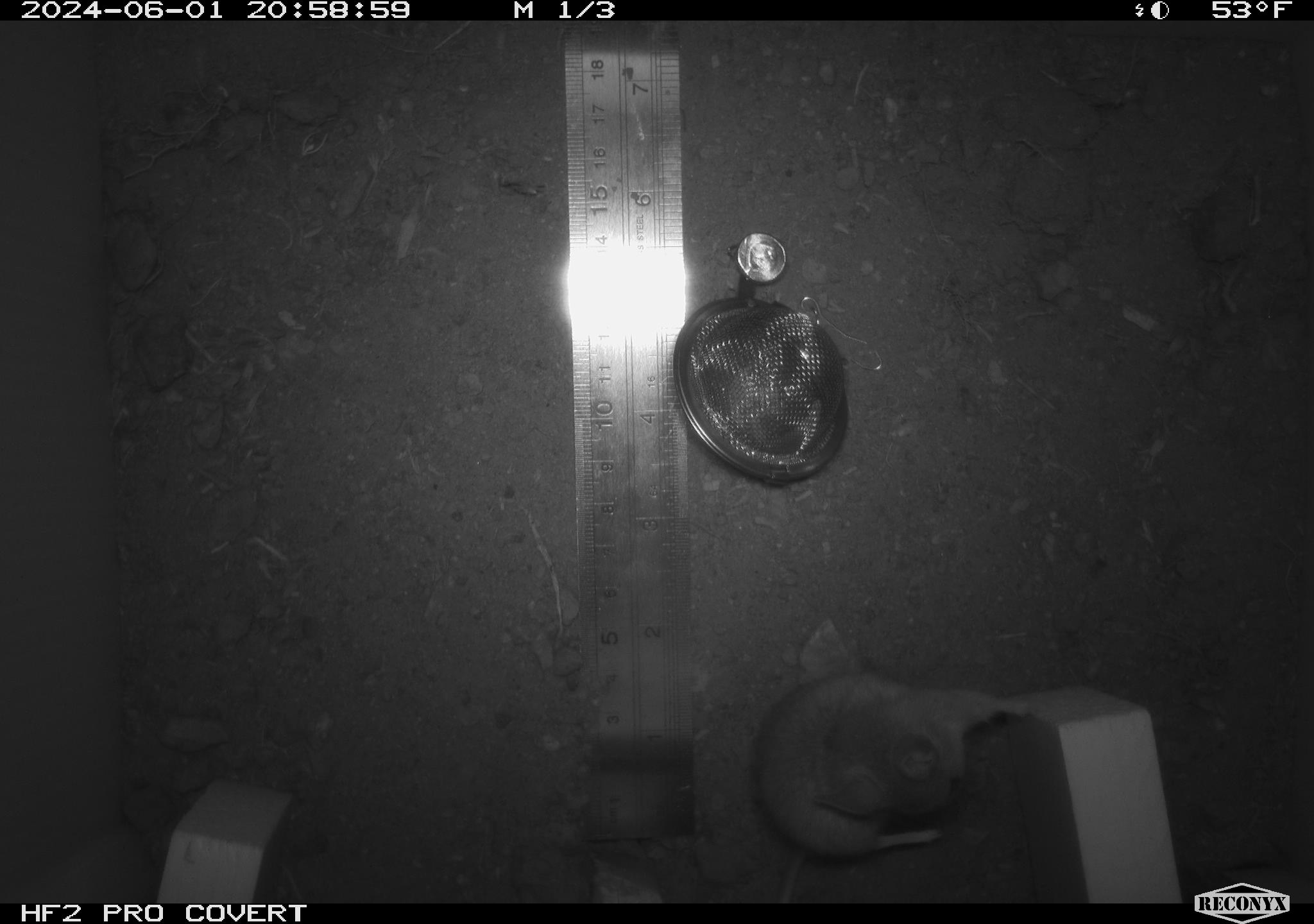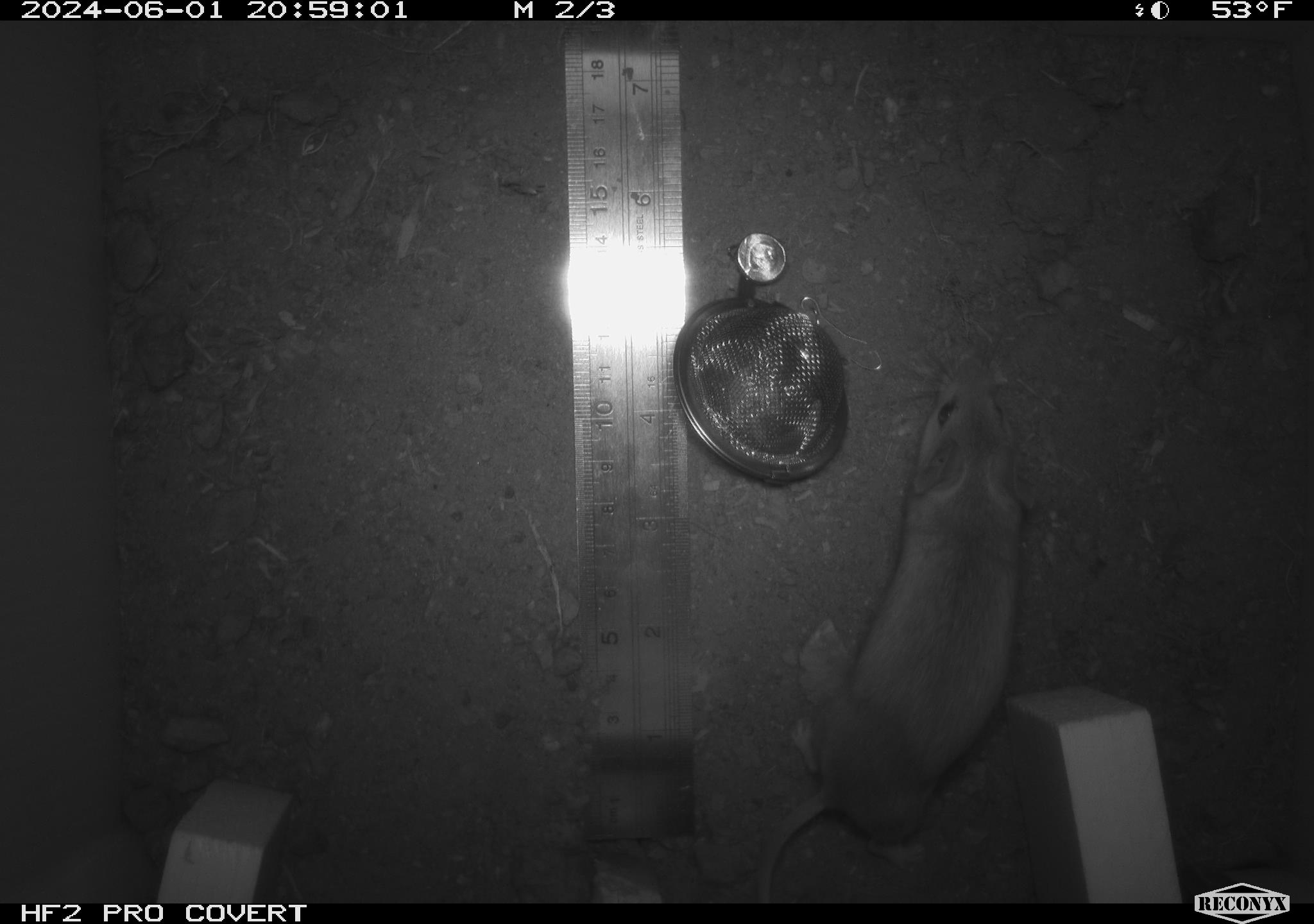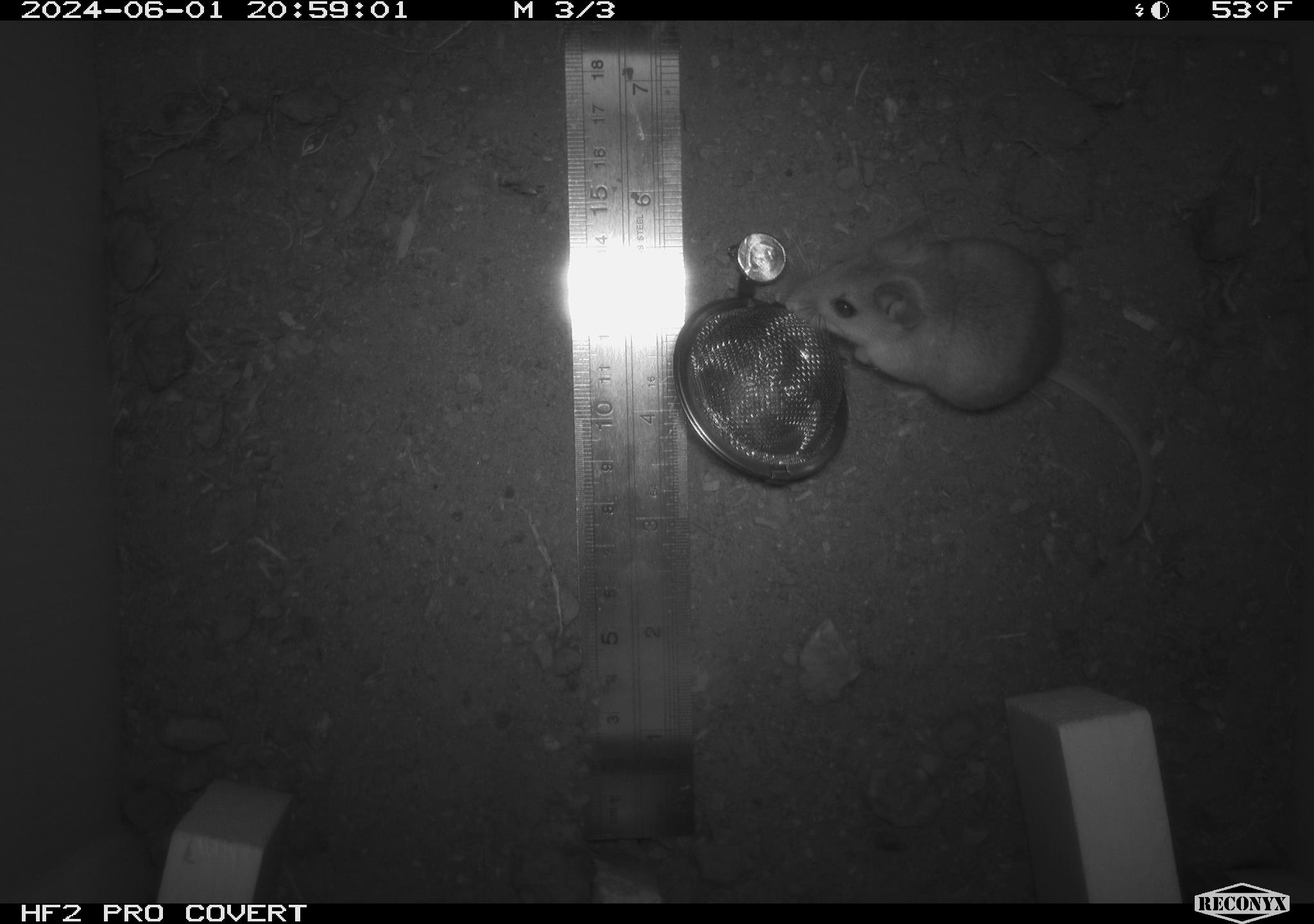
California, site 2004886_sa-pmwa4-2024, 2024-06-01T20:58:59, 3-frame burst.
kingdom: Animalia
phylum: Chordata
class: Mammalia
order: Rodentia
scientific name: Rodentia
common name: mouse species